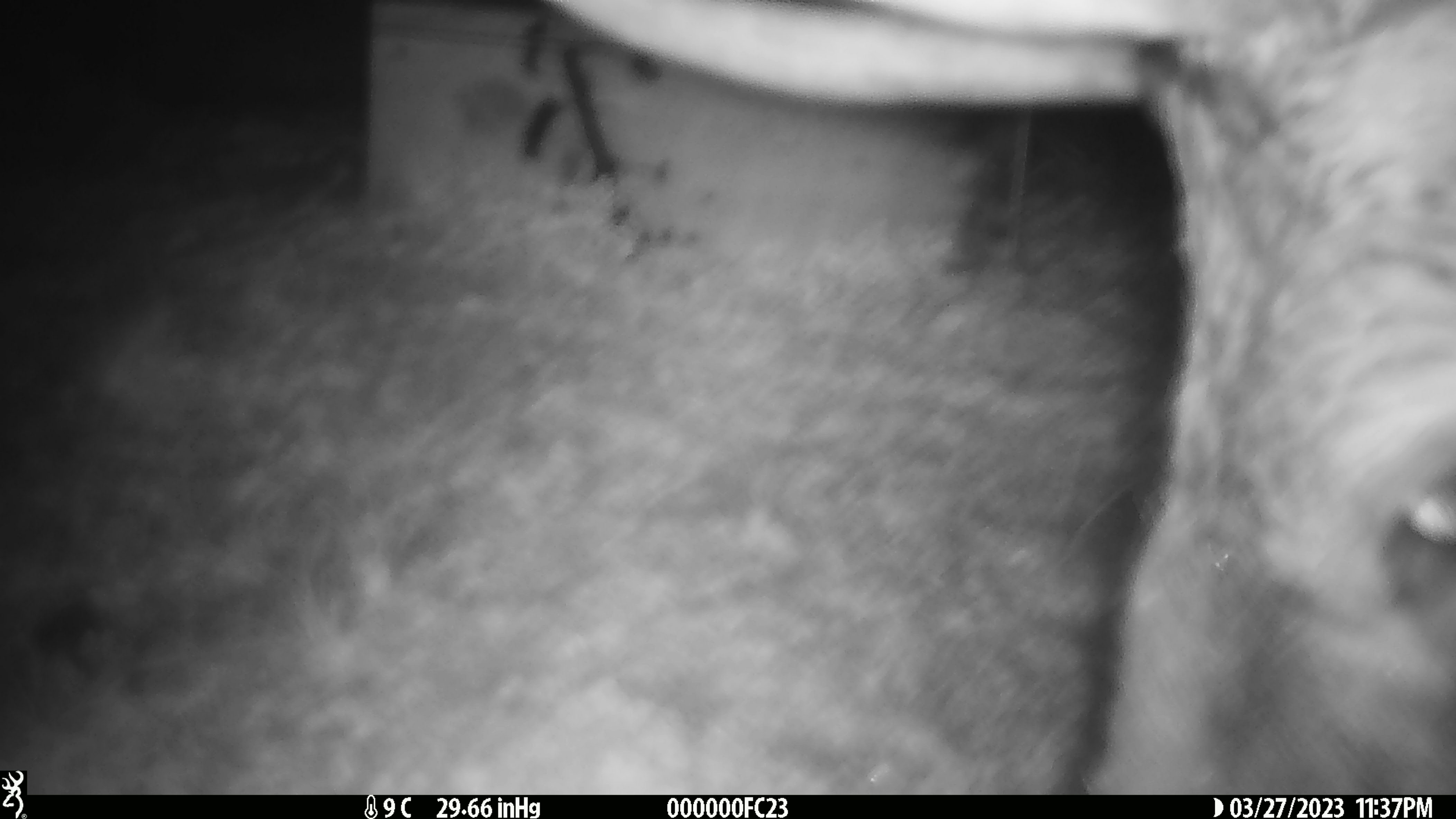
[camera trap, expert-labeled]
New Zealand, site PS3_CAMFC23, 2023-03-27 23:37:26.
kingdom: Animalia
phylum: Chordata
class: Mammalia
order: Artiodactyla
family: Cervidae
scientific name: Cervidae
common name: deer